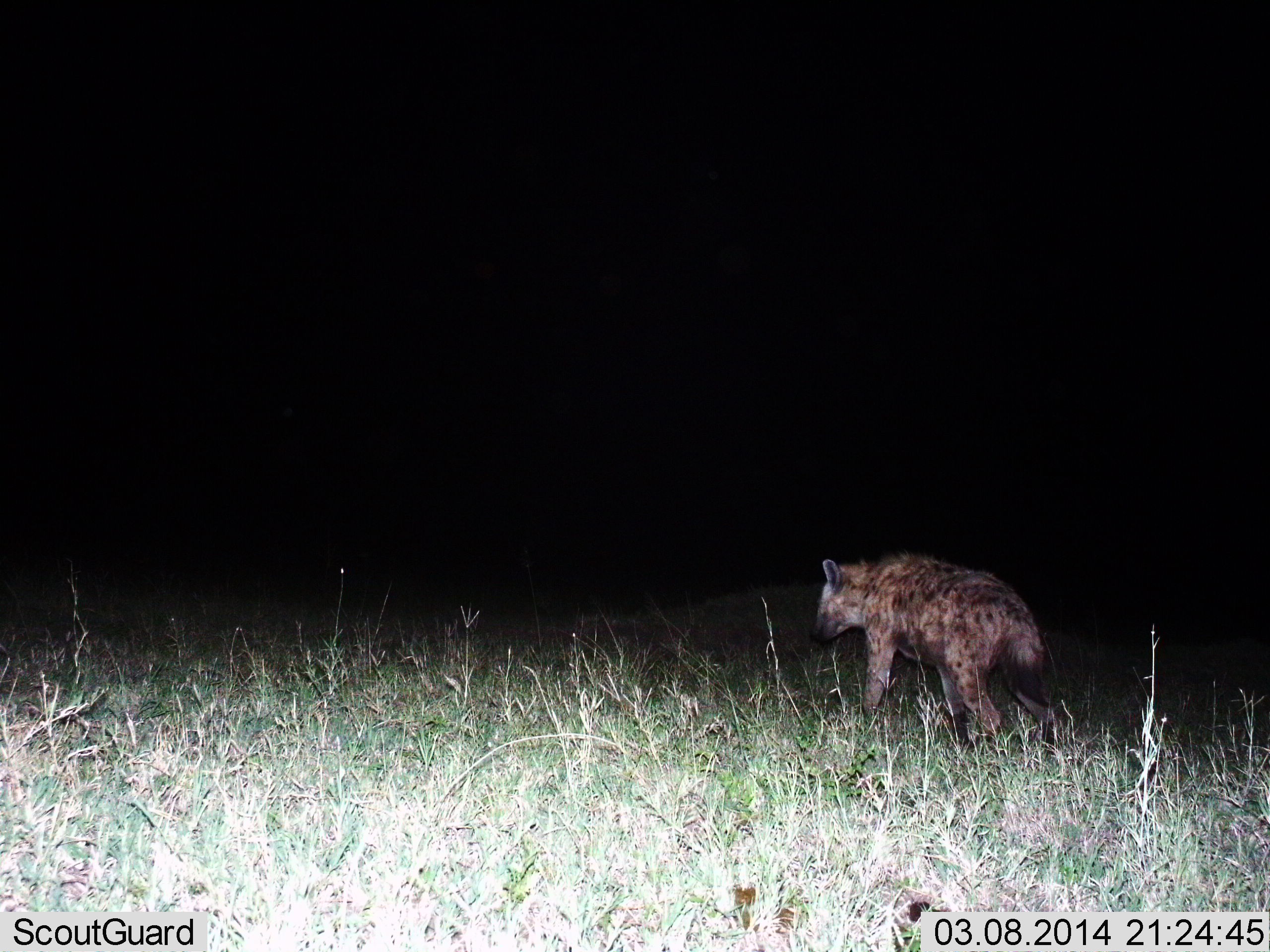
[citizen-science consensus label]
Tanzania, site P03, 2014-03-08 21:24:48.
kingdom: Animalia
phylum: Chordata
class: Mammalia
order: Carnivora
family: Hyaenidae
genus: Crocuta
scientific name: Crocuta crocuta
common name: spotted hyena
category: hyenaspotted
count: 1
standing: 50%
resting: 0%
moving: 60%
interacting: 0%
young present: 0%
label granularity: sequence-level